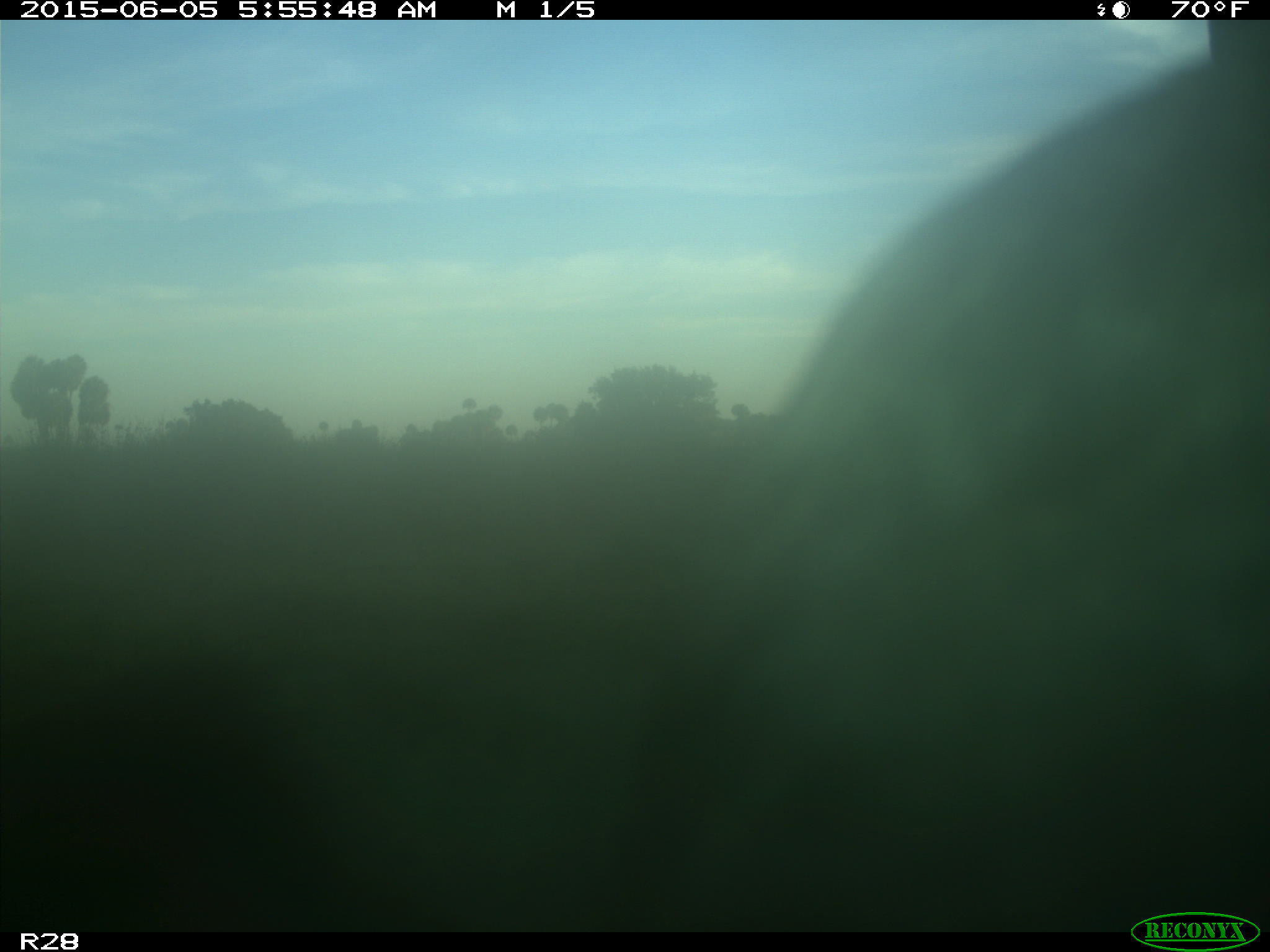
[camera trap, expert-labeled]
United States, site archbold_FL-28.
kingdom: Animalia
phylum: Chordata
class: Mammalia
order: Artiodactyla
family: Bovidae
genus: Bos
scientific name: Bos taurus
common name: domestic cow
Bos taurus (domestic cow).